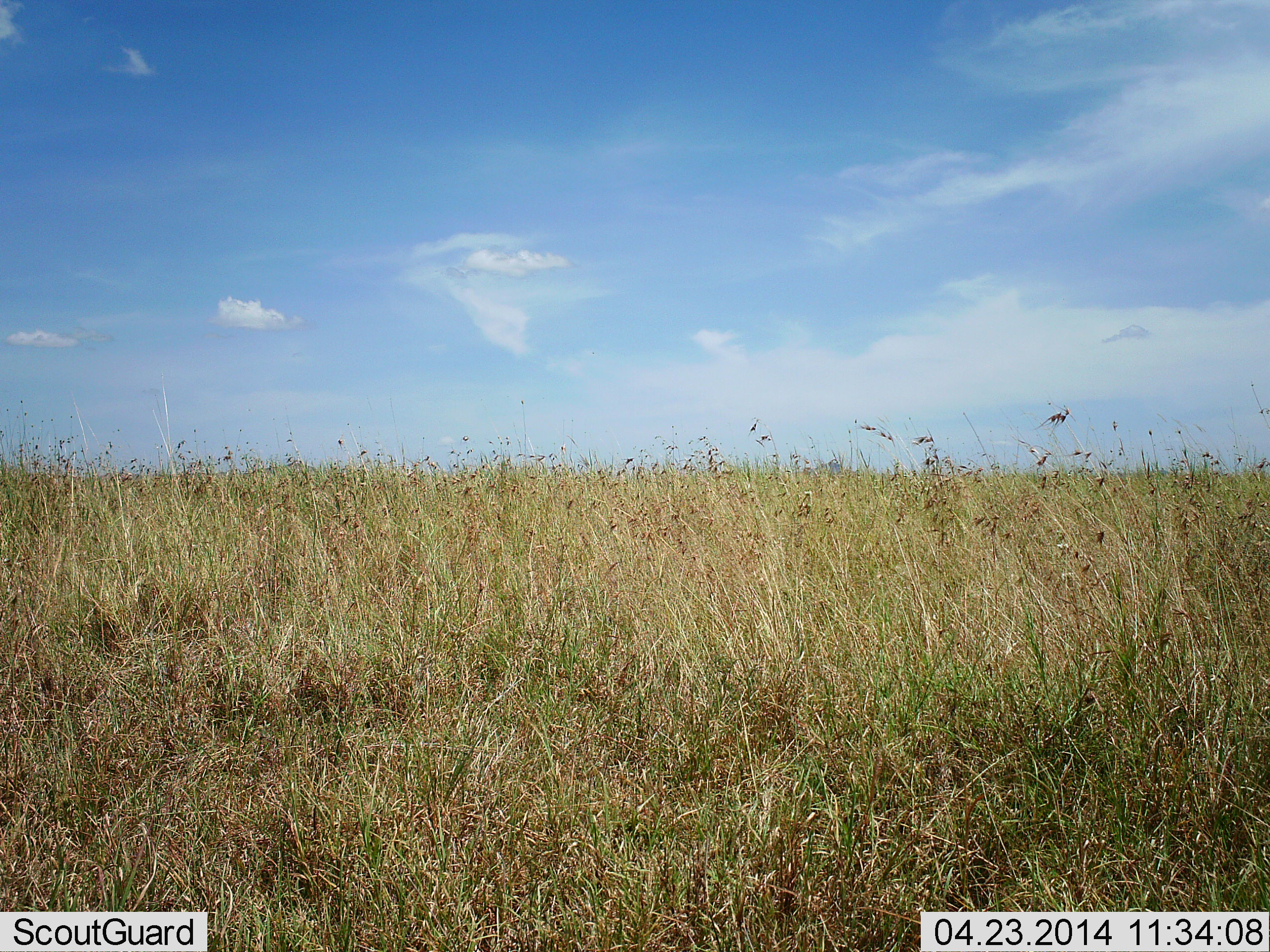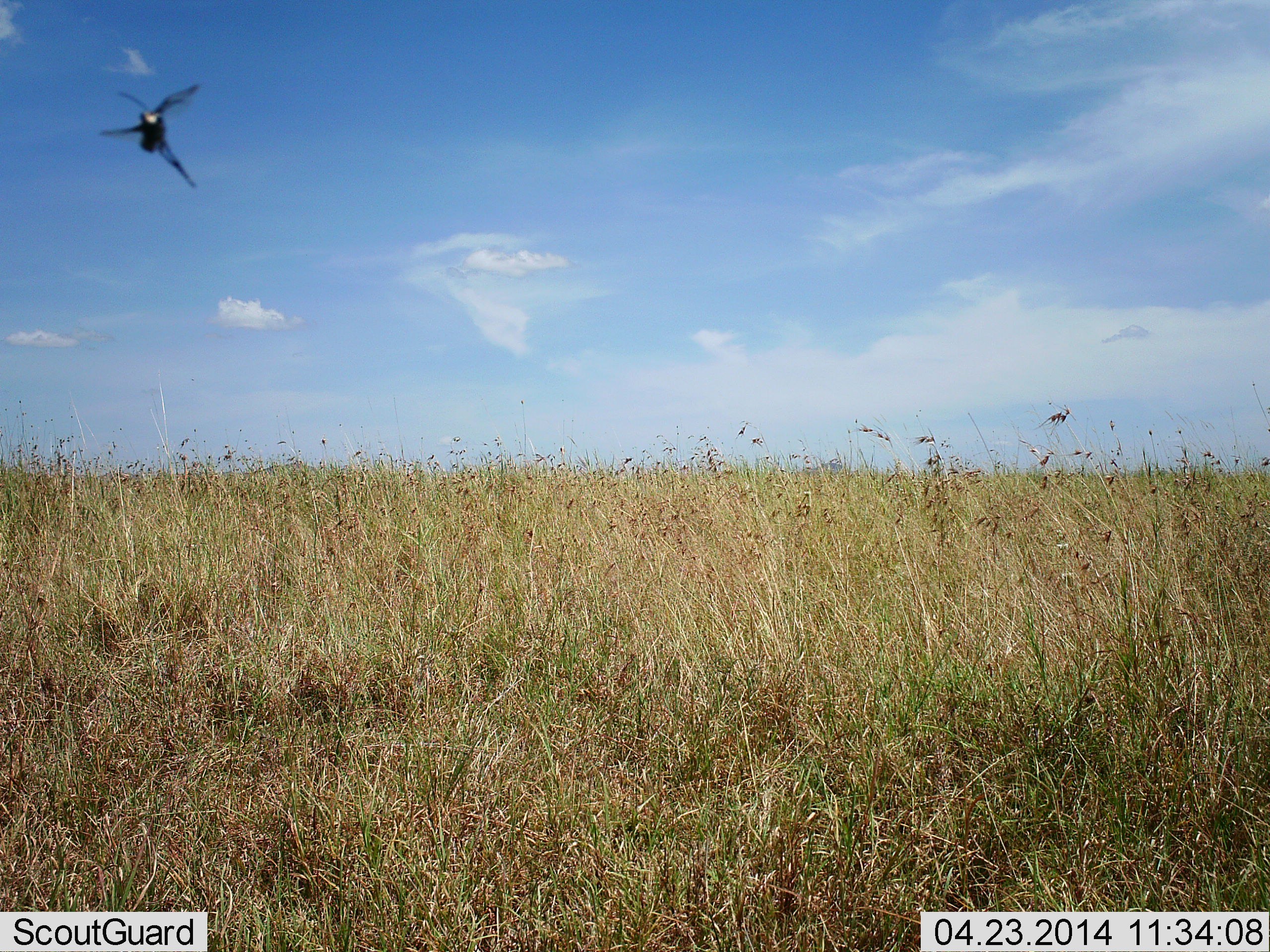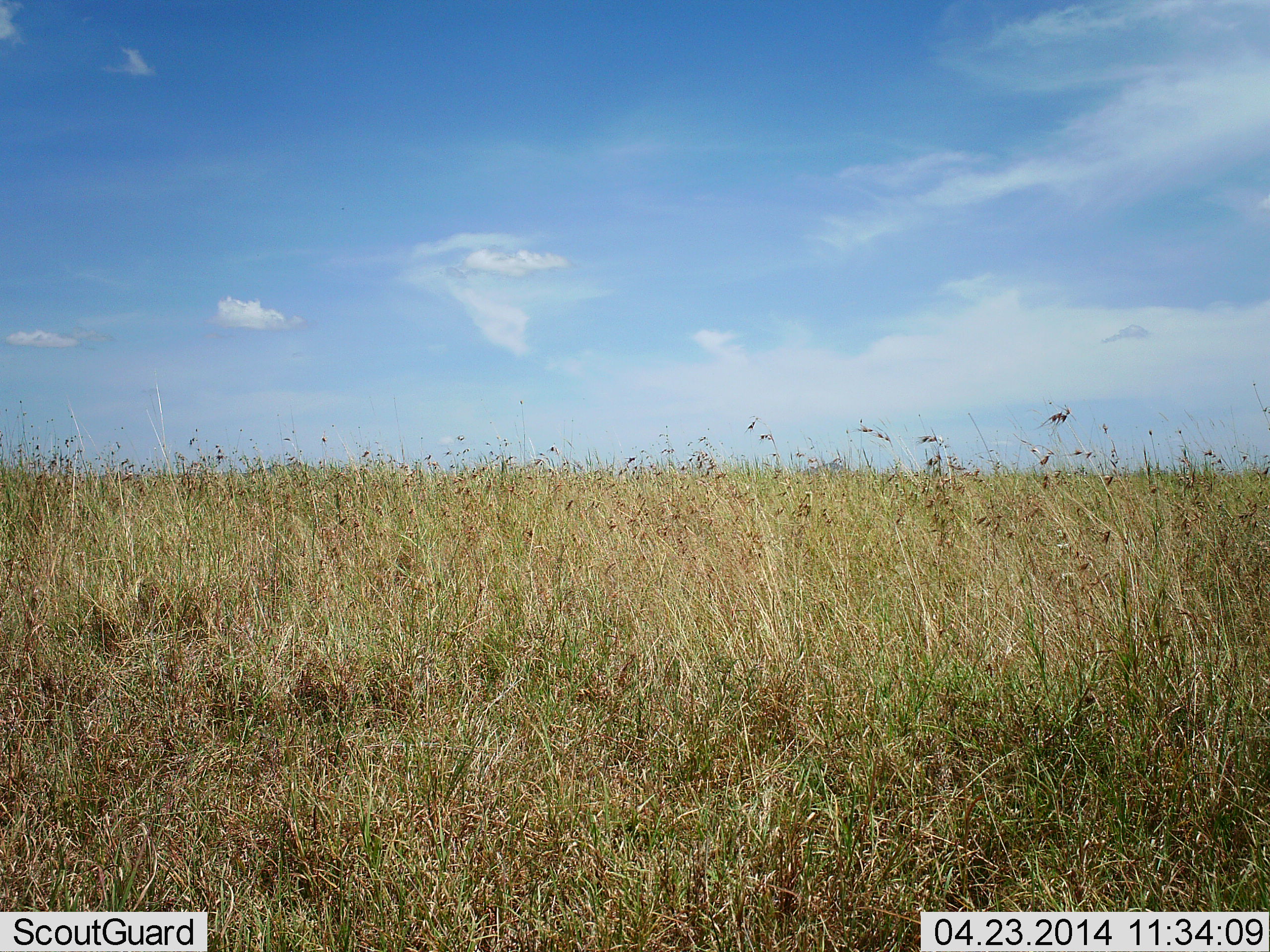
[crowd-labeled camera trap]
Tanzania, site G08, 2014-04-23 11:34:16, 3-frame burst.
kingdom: Animalia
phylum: Arthropoda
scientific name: Arthropoda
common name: arthropods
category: insectspider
Insectspider (arthropods) (Arthropoda), count 1. Behavior (volunteer vote fractions): standing 0%, resting 0%, moving 100%, interacting 0%. Young present (vote fraction): 0%. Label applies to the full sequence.